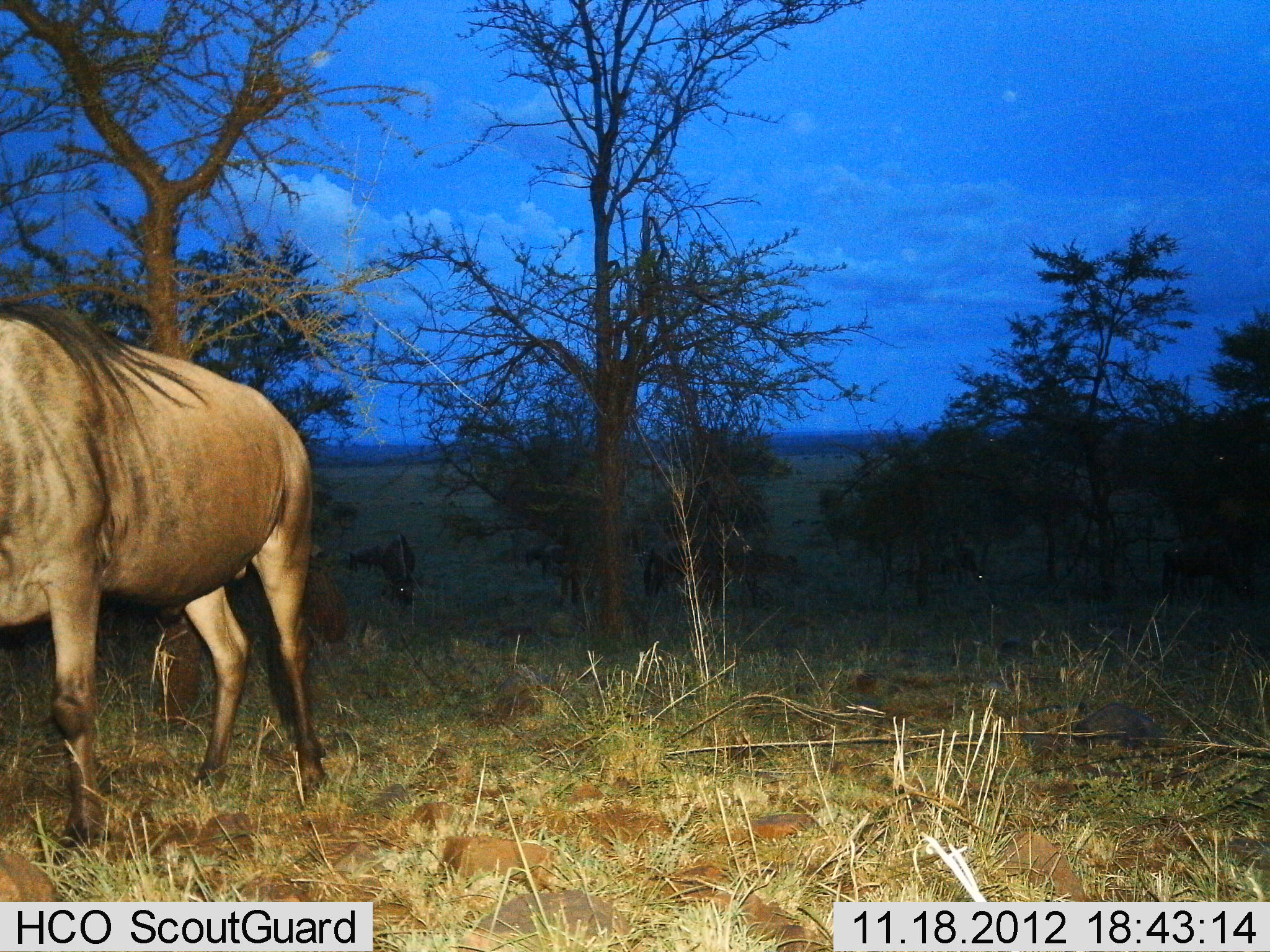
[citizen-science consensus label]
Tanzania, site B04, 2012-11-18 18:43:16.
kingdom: Animalia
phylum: Chordata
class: Mammalia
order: Artiodactyla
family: Bovidae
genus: Connochaetes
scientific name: Connochaetes taurinus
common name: blue wildebeest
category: wildebeest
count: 5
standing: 100%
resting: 0%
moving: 30%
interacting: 0%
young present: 0%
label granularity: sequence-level